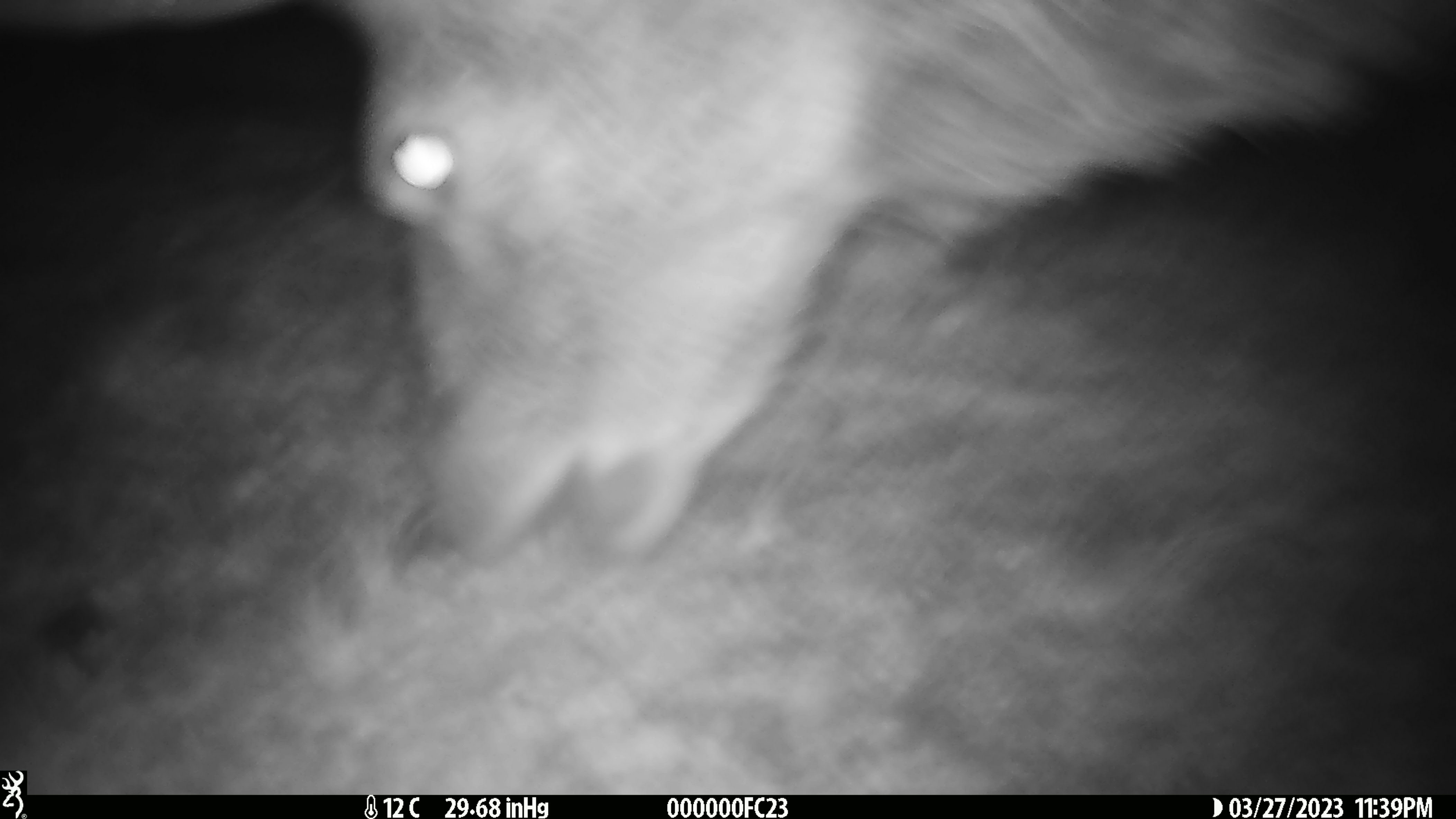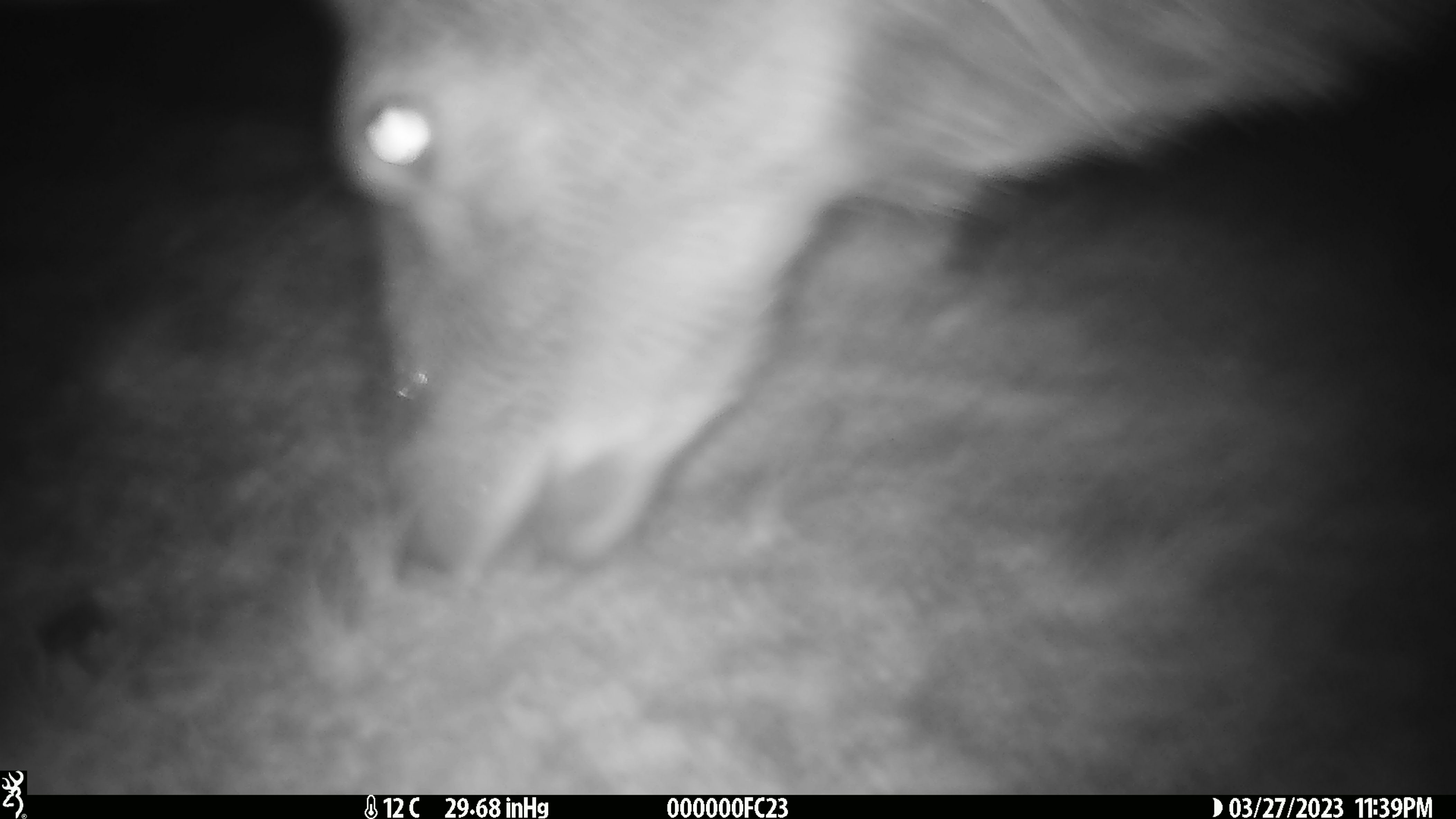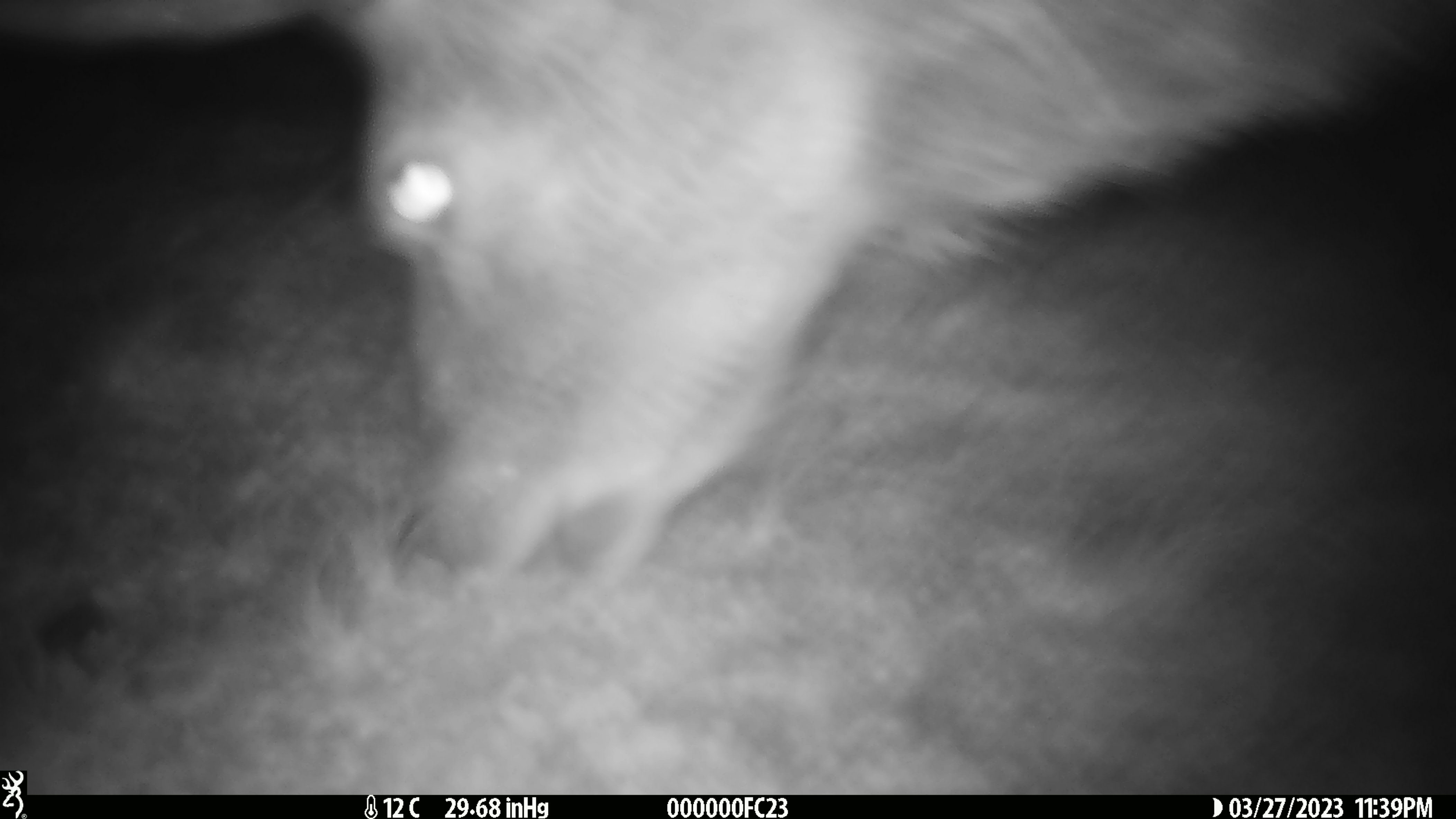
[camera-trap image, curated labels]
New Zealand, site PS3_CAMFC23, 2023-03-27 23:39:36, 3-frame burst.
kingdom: Animalia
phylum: Chordata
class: Mammalia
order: Artiodactyla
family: Cervidae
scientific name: Cervidae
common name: deer